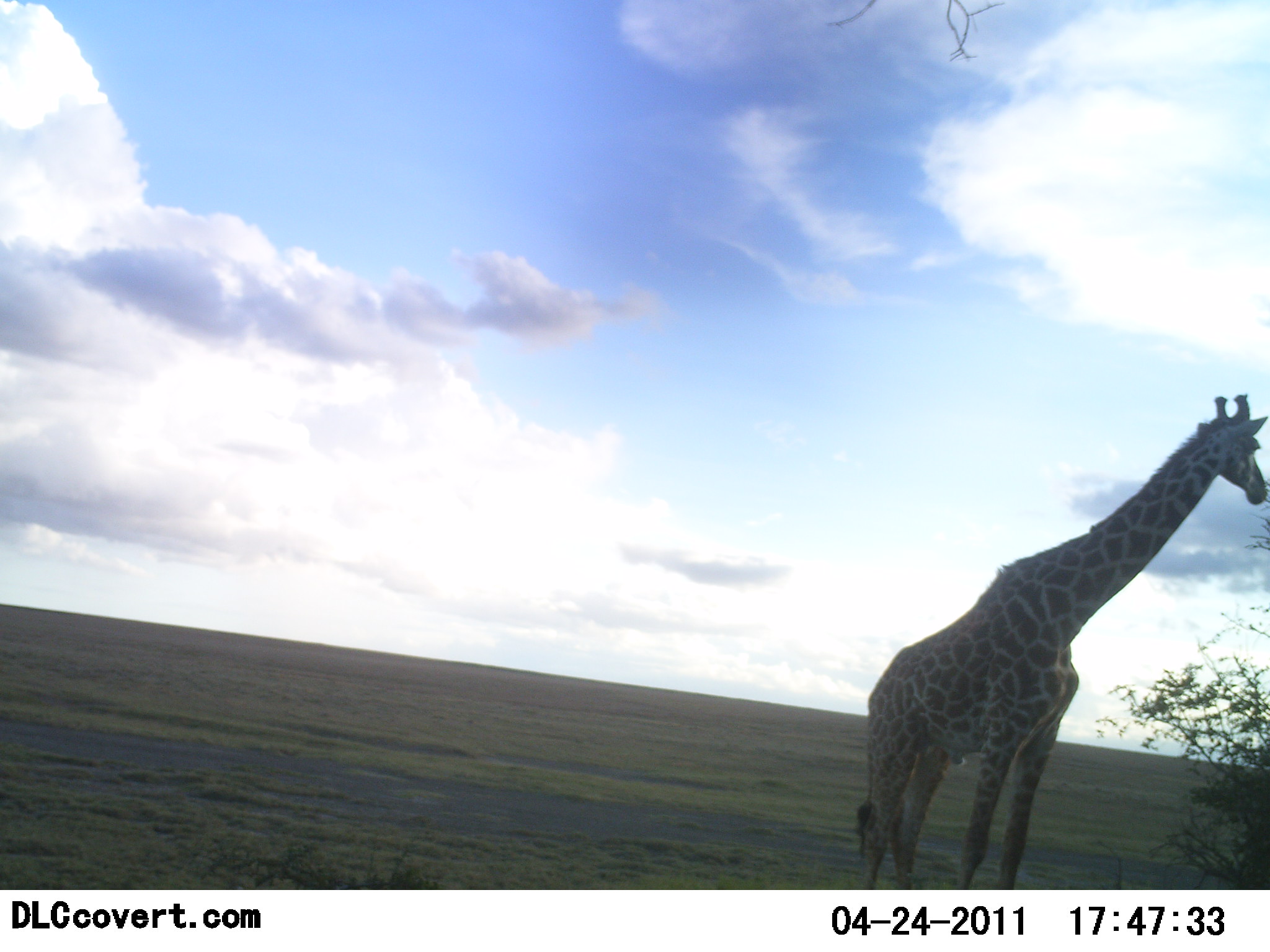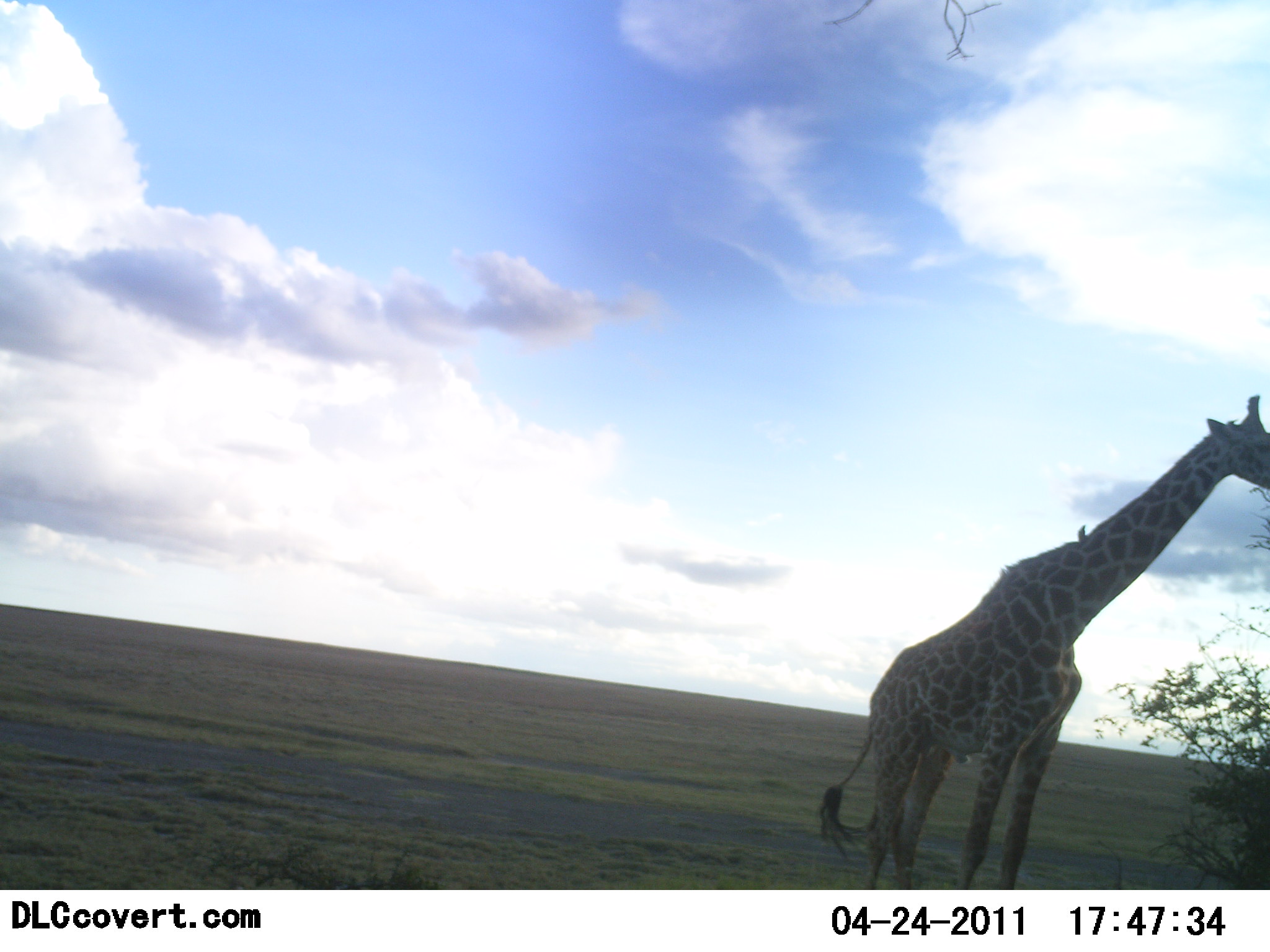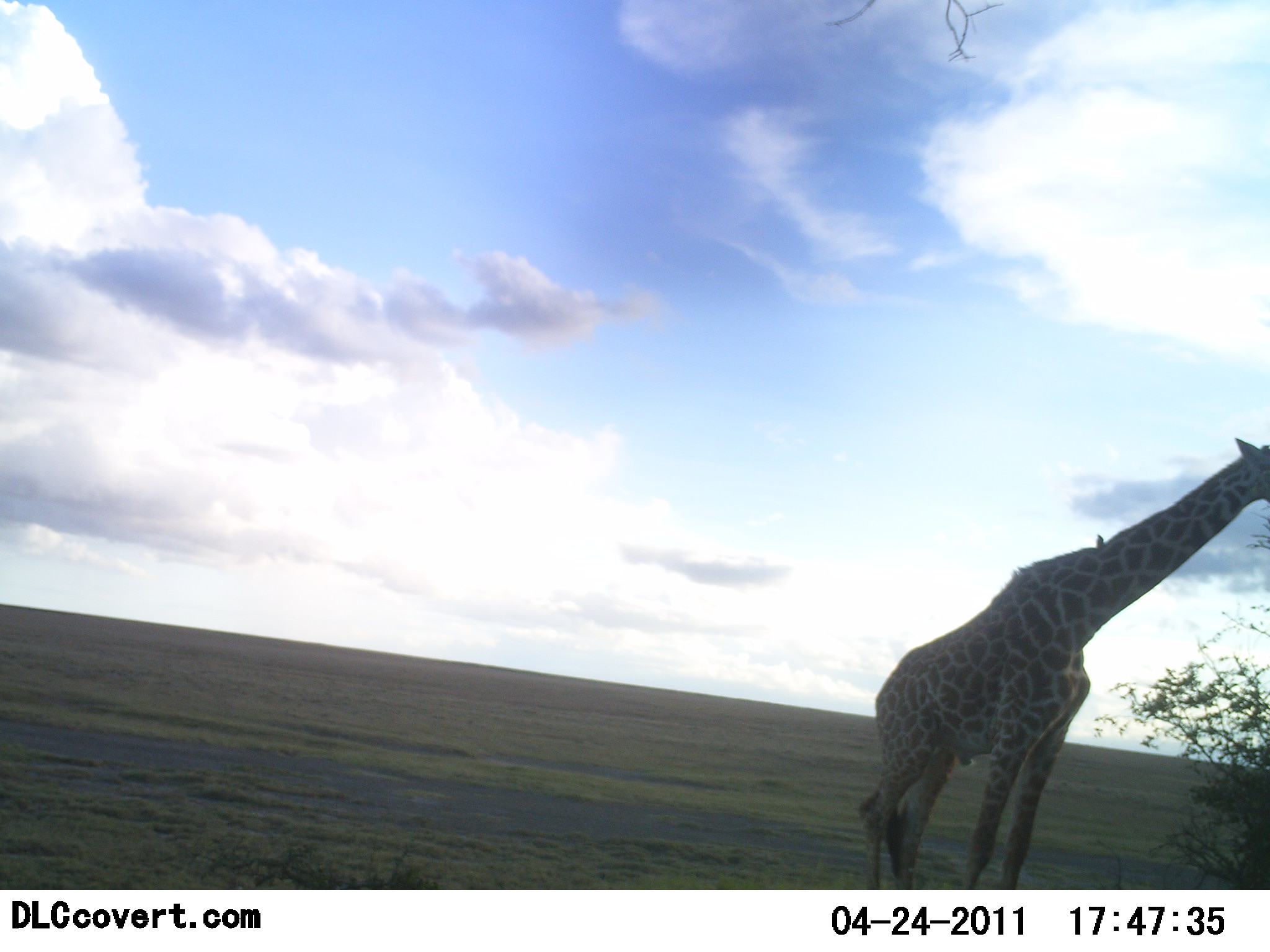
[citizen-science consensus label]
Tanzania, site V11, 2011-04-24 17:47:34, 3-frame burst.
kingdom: Animalia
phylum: Chordata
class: Mammalia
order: Artiodactyla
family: Giraffidae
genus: Giraffa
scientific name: Giraffa camelopardalis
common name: giraffe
Giraffe (Giraffa camelopardalis), count 1. Behavior (volunteer vote fractions): standing 57%, resting 0%, moving 0%, interacting 0%. Young present (vote fraction): 0%. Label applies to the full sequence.